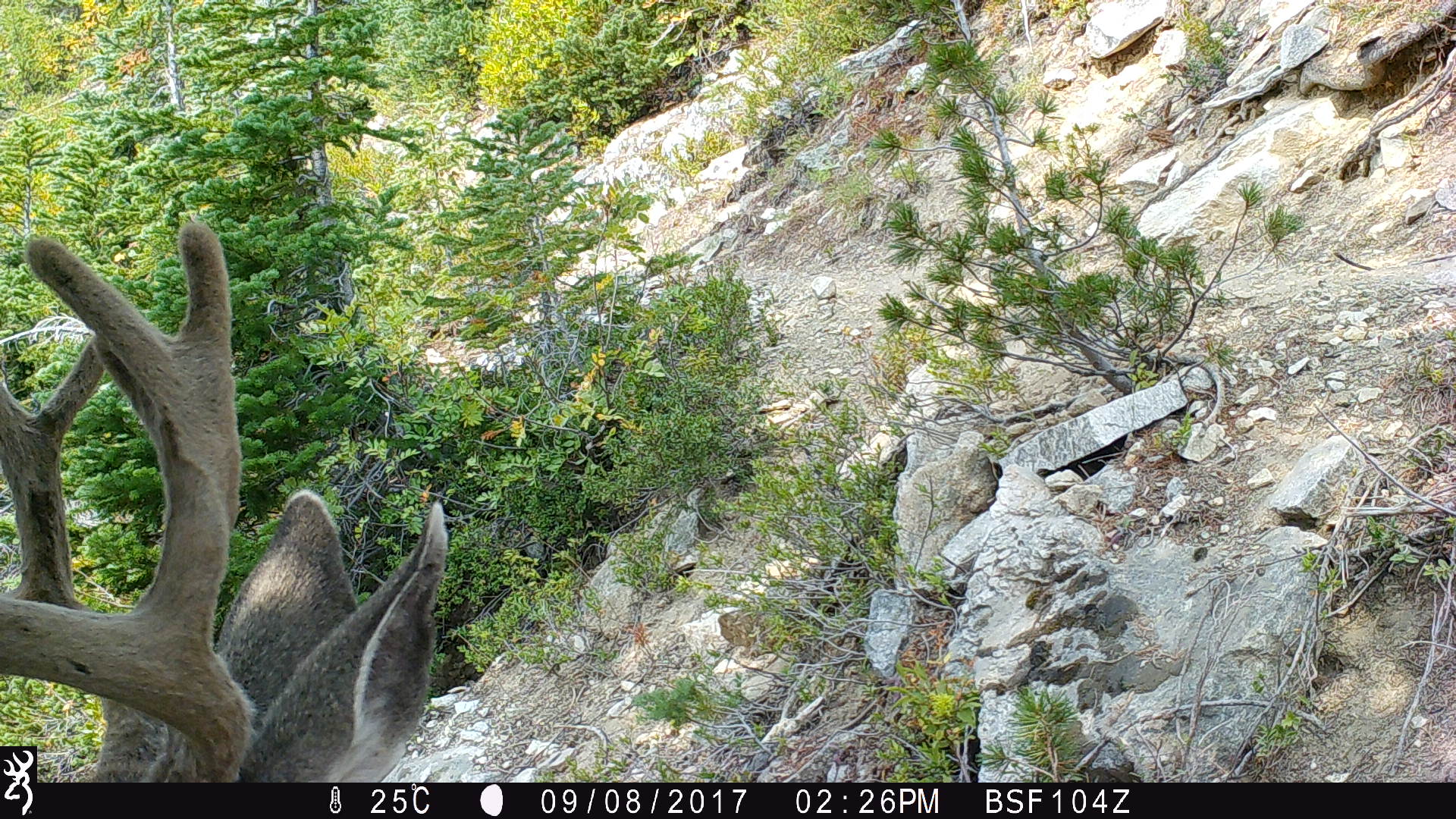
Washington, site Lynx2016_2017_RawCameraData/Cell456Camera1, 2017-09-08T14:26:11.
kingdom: Animalia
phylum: Chordata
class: Mammalia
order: Artiodactyla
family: Cervidae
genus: Odocoileus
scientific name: Odocoileus hemionus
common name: mule deer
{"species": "Odocoileus hemionus (mule deer)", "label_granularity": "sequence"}